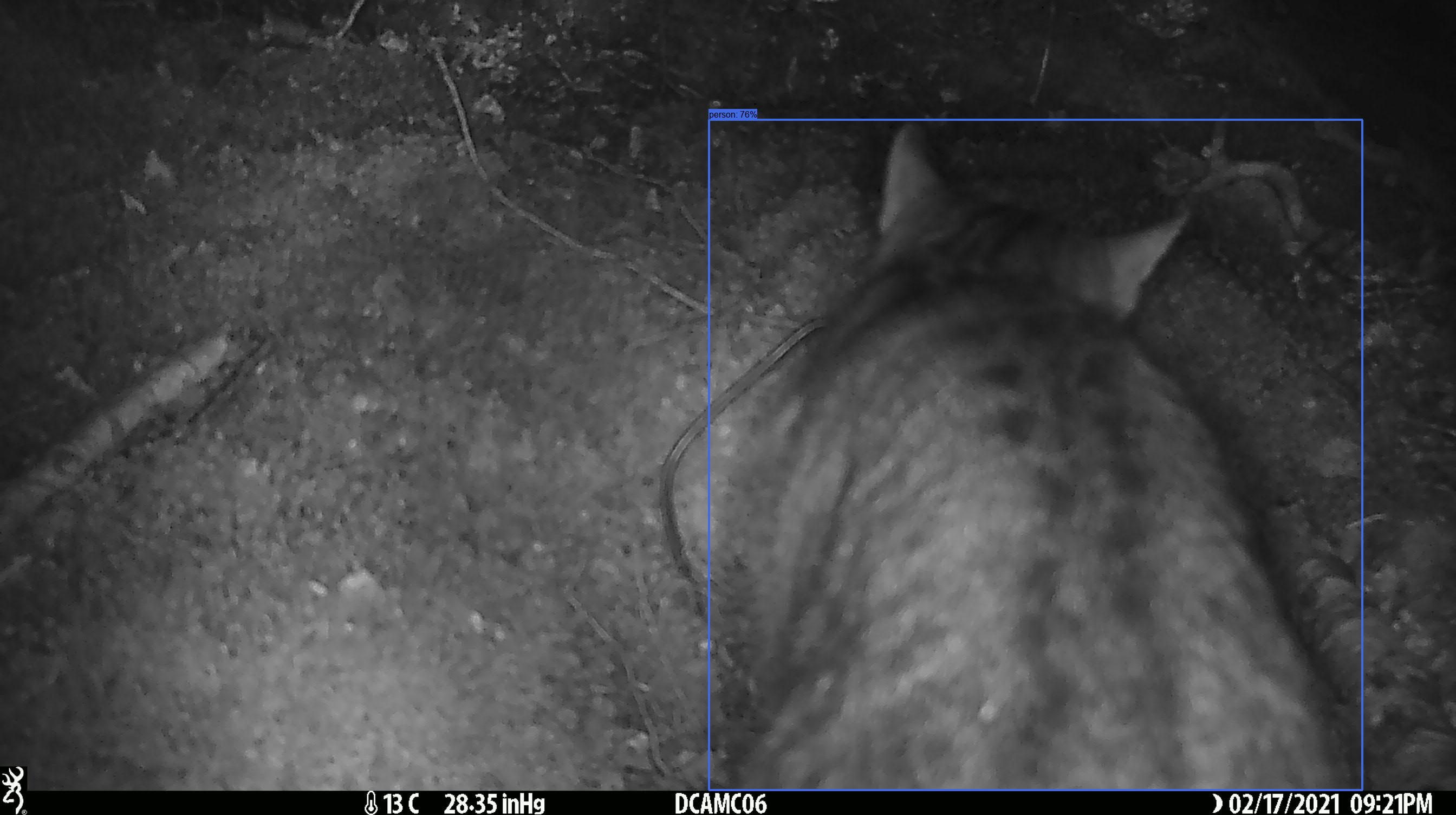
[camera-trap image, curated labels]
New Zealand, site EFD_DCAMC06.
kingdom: Animalia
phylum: Chordata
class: Mammalia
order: Carnivora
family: Felidae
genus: Felis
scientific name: Felis catus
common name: domestic cat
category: cat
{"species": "cat (domestic cat) (Felis catus)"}